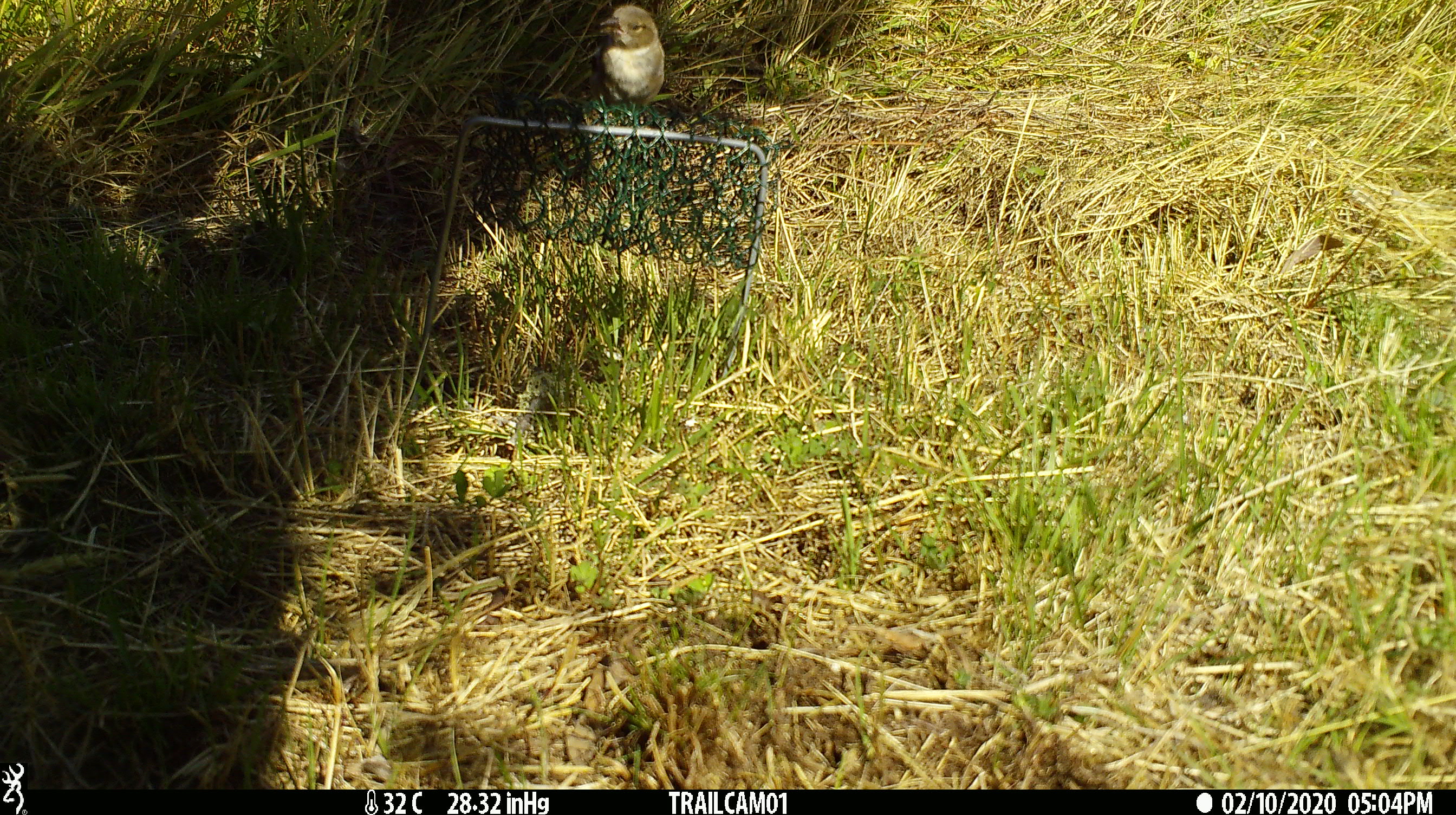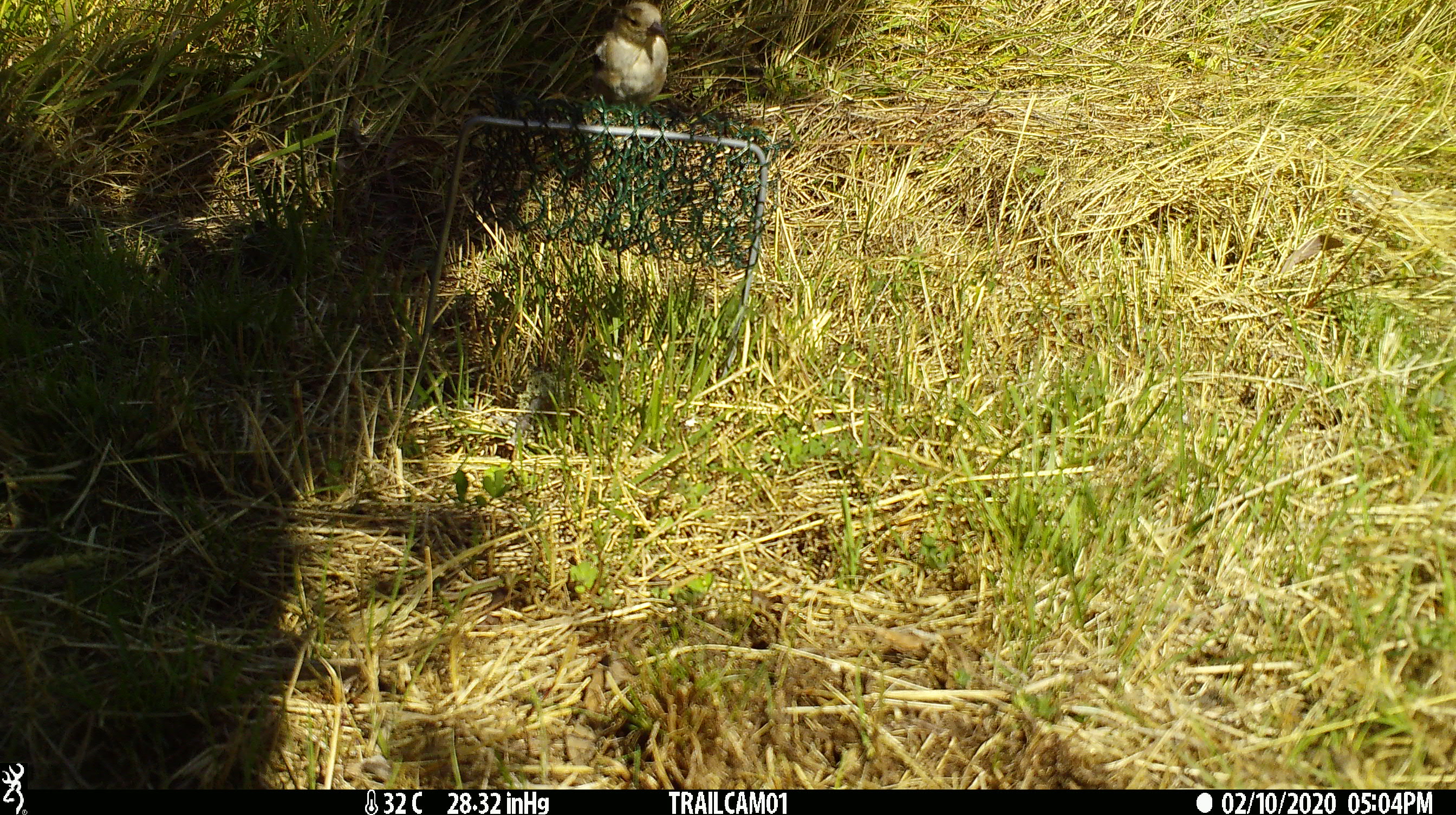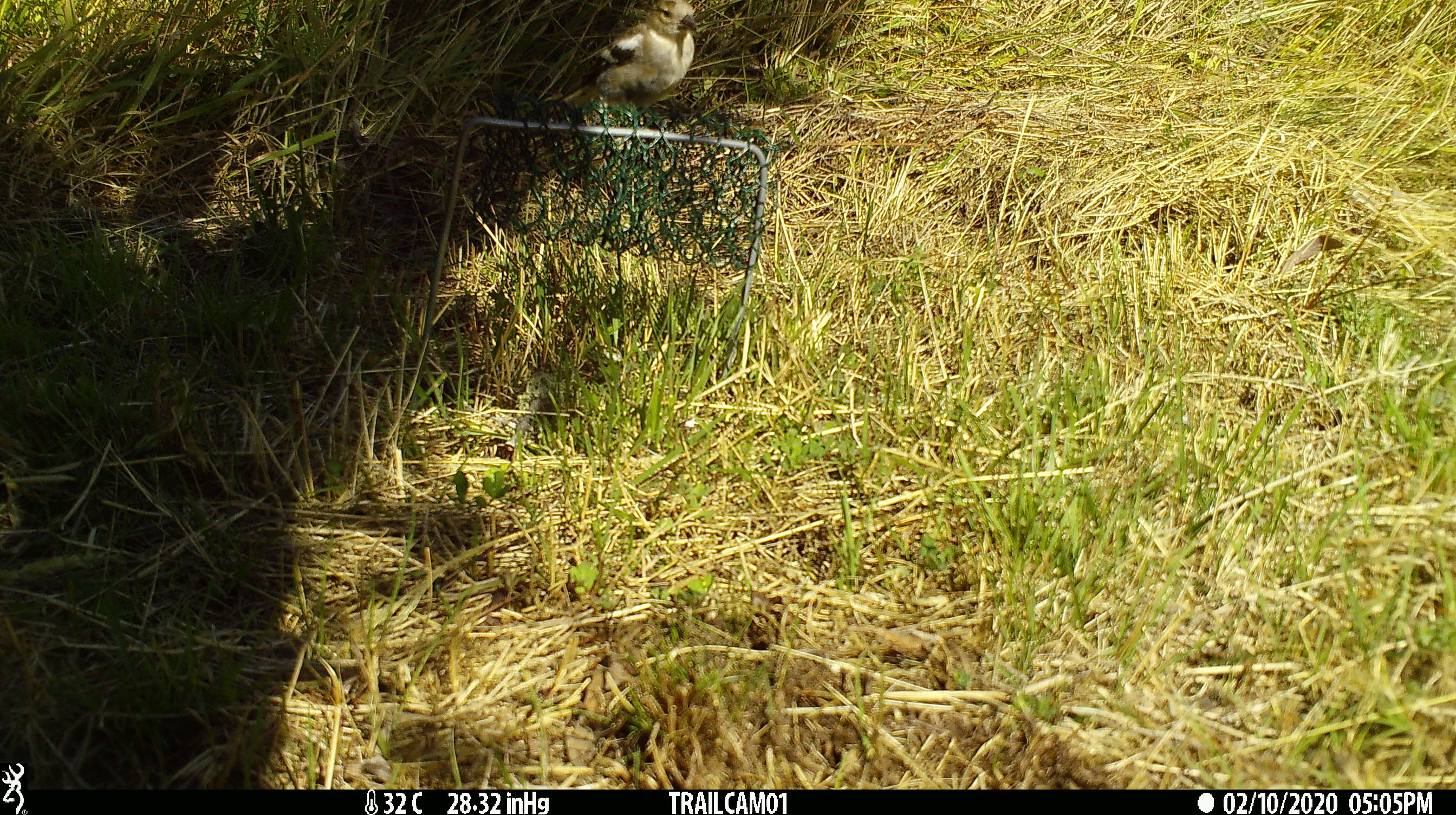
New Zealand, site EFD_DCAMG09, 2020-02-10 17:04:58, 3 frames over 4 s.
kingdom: Animalia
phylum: Chordata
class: Aves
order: Passeriformes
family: Fringillidae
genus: Fringilla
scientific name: Fringilla coelebs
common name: common chaffinch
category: chaffinch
Chaffinch (common chaffinch) (Fringilla coelebs).